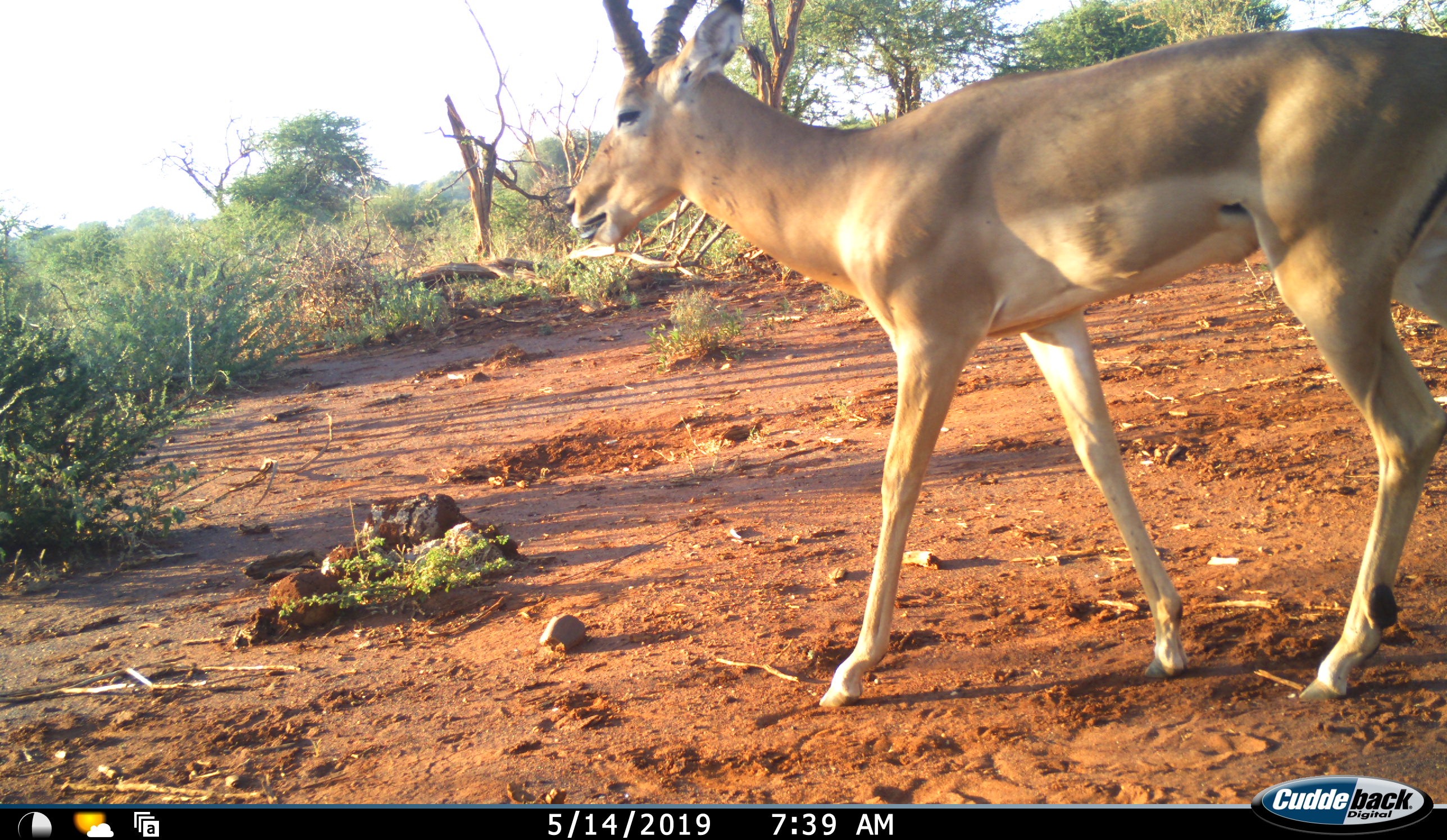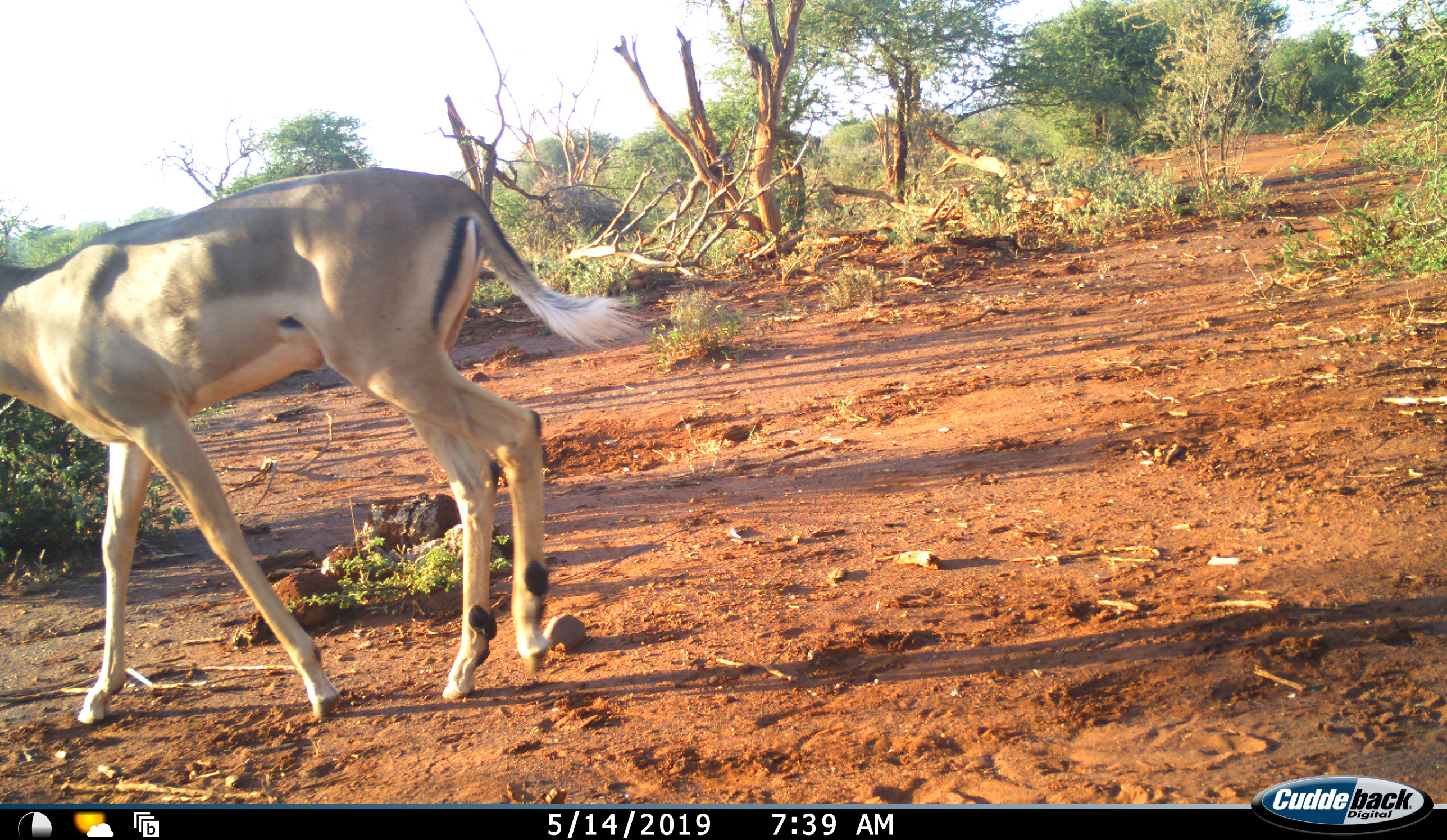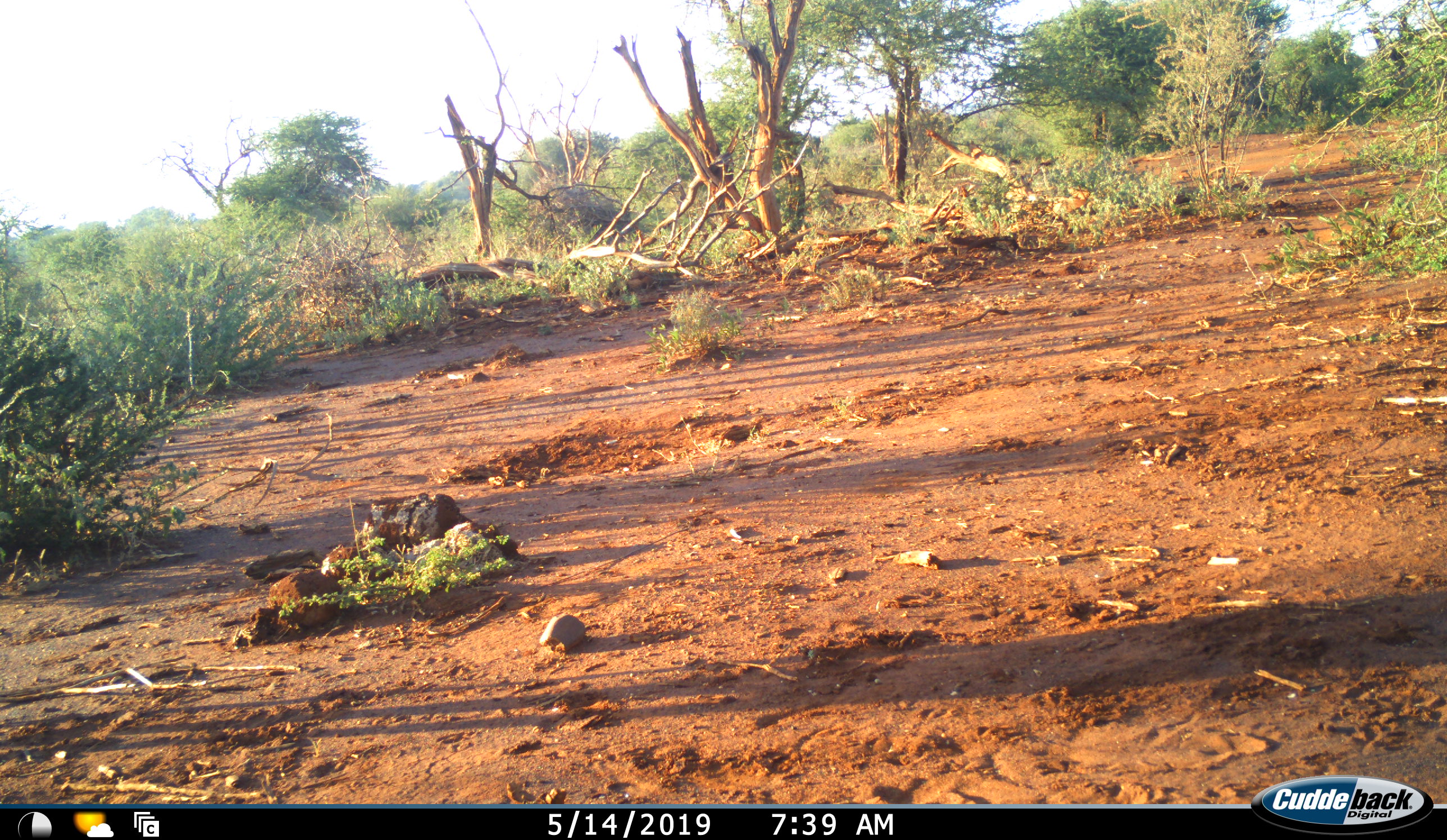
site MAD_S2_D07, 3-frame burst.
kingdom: Animalia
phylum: Chordata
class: Mammalia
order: Artiodactyla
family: Bovidae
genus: Aepyceros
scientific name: Aepyceros melampus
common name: impala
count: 1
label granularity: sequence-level